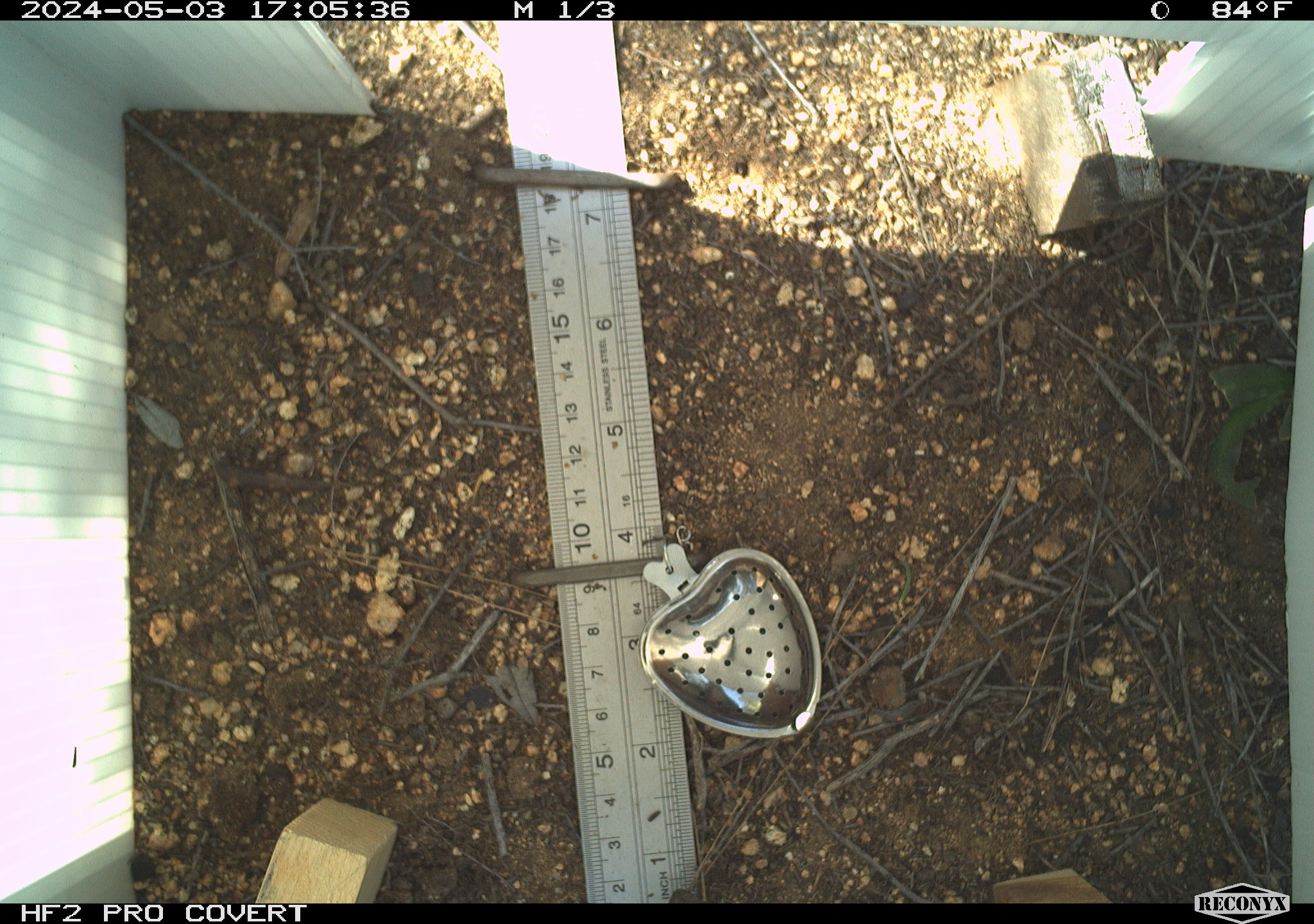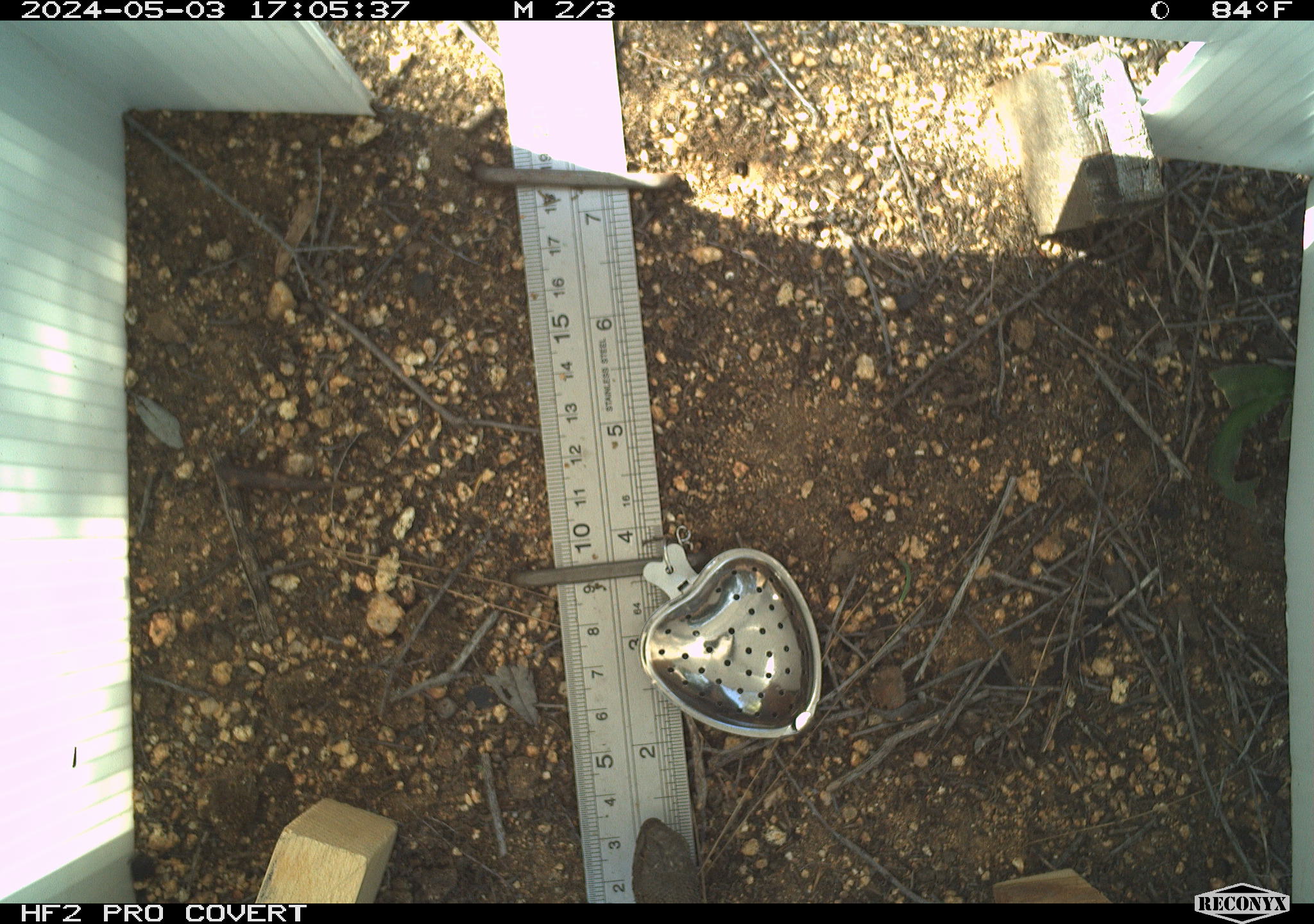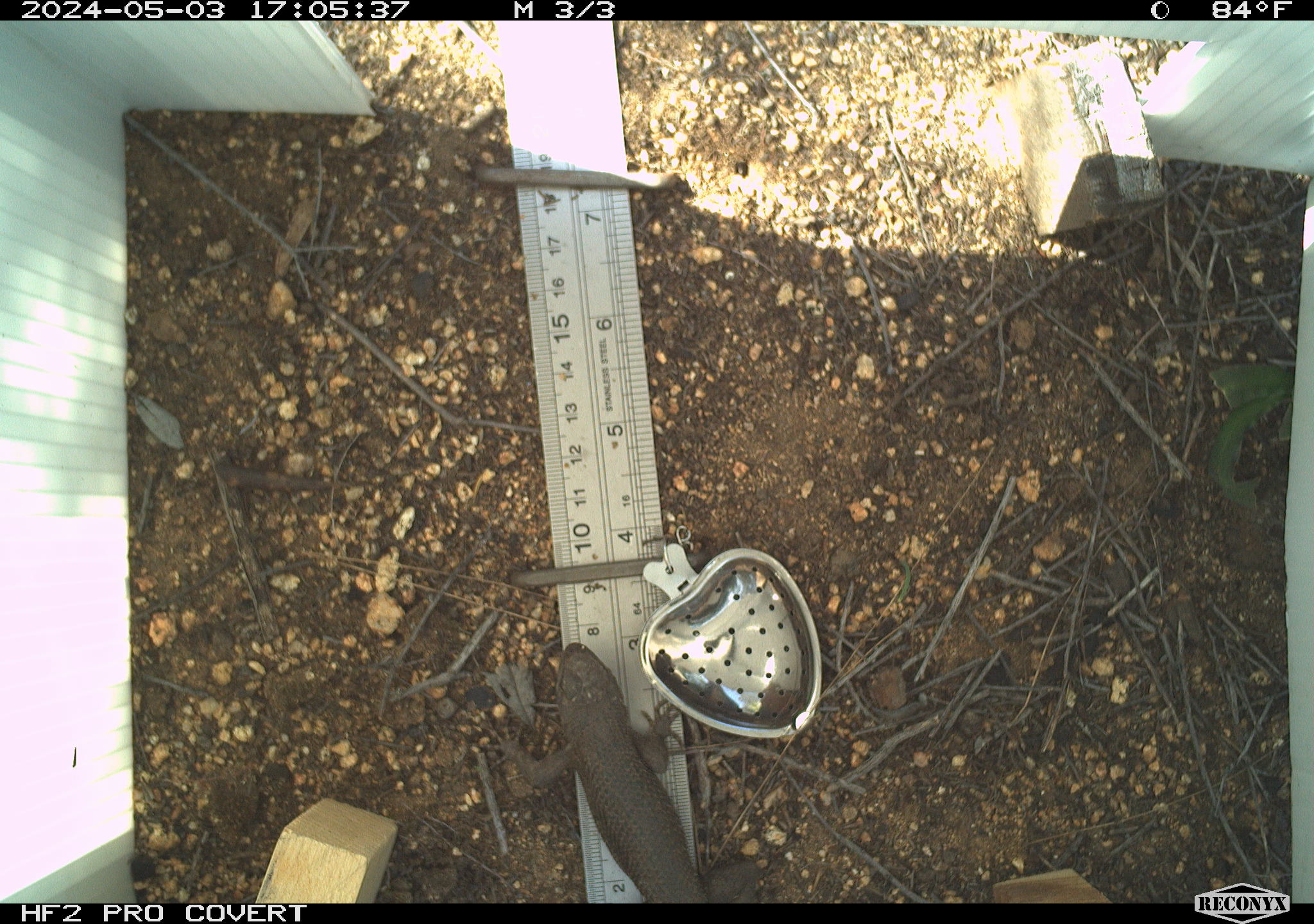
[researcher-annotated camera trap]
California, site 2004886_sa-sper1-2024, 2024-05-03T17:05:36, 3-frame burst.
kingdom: Animalia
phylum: Chordata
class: Reptilia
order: Squamata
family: Phrynosomatidae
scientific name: Phrynosomatidae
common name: phrynosomatid lizards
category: phrynosomatidae family